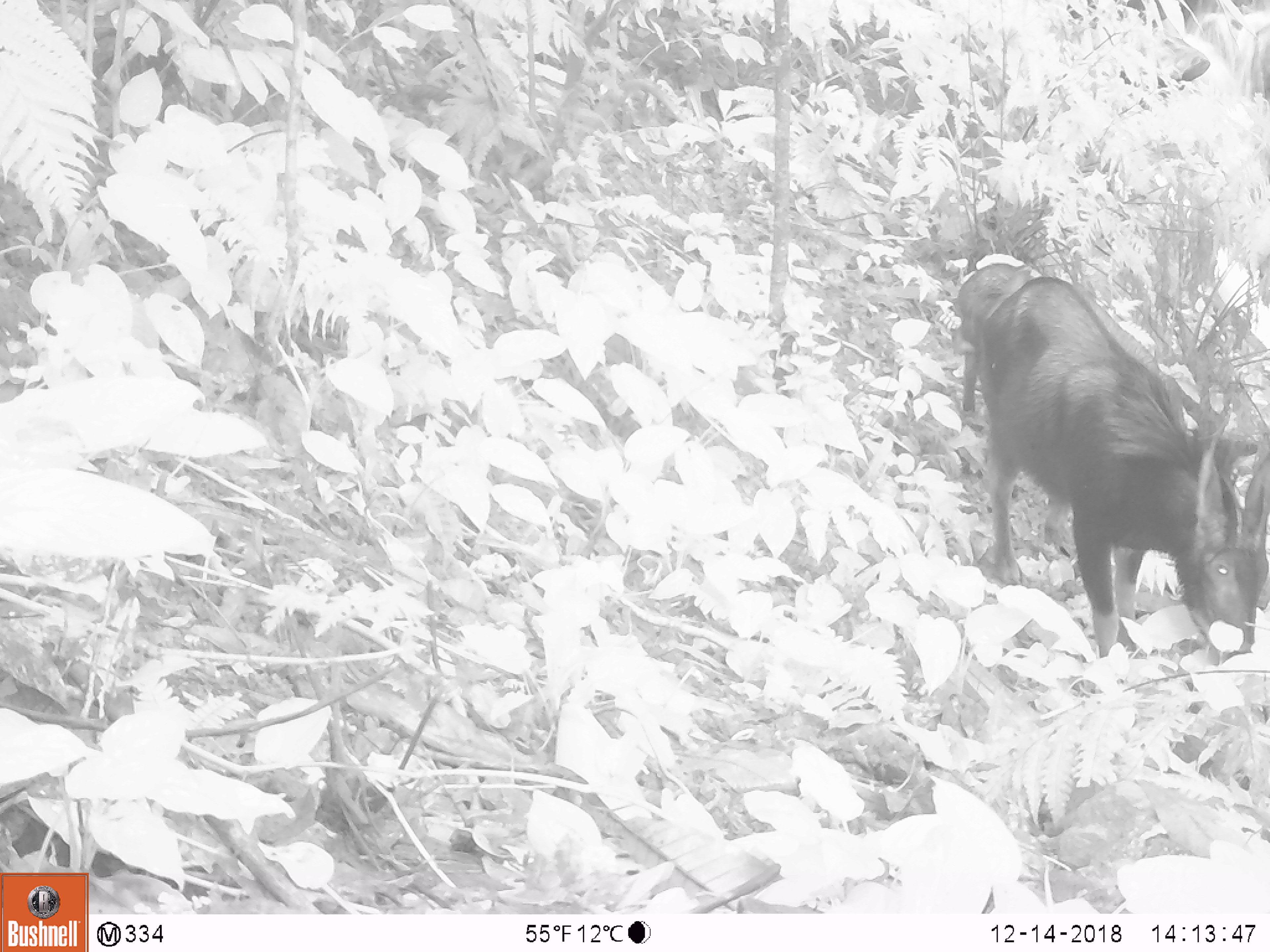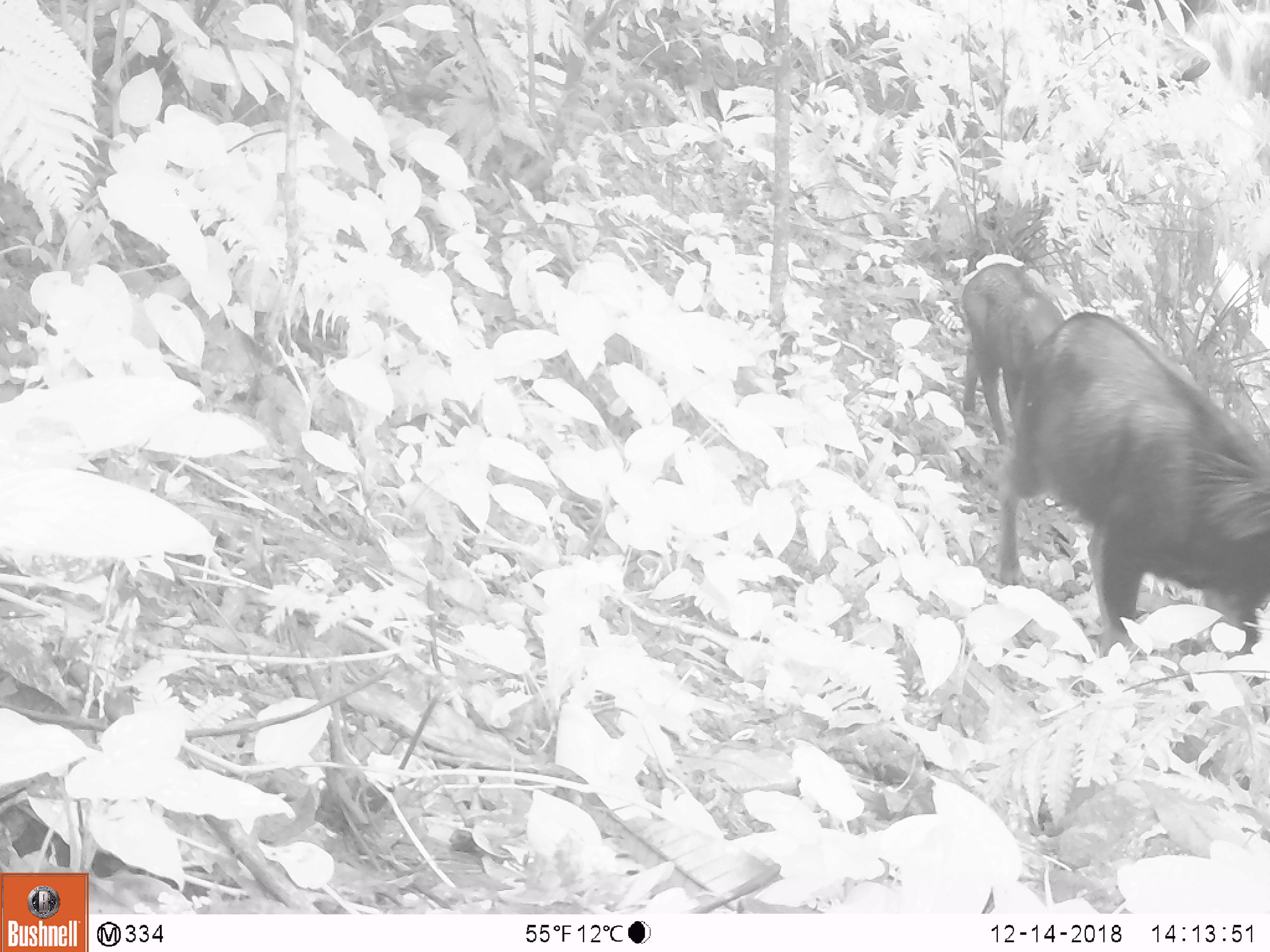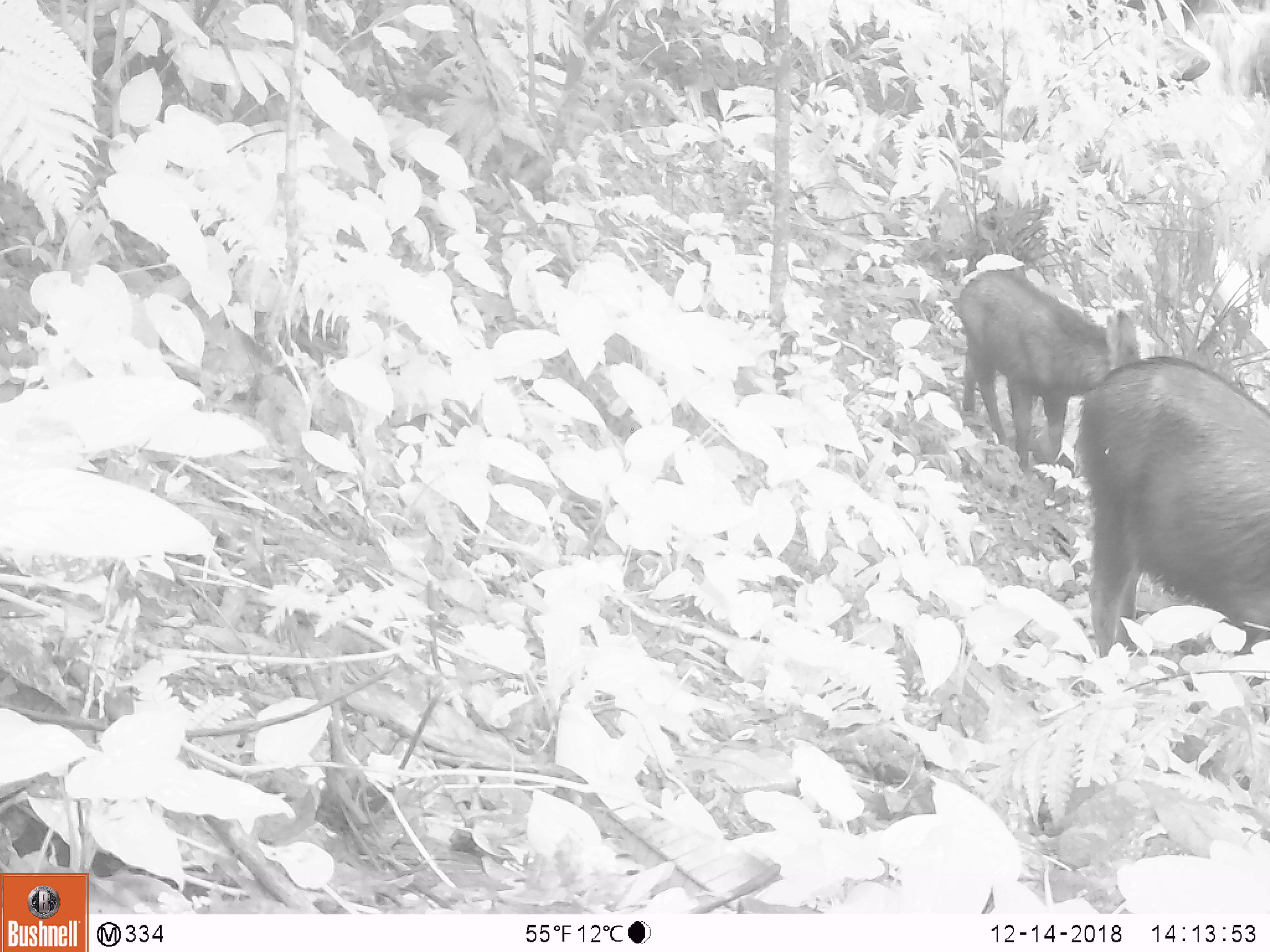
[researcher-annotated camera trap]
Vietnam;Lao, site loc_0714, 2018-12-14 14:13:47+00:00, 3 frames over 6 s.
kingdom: Animalia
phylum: Chordata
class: Mammalia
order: Artiodactyla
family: Bovidae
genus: Capricornis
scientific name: Capricornis sumatraensis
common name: chinese serow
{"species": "chinese serow (Capricornis sumatraensis)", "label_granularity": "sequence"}